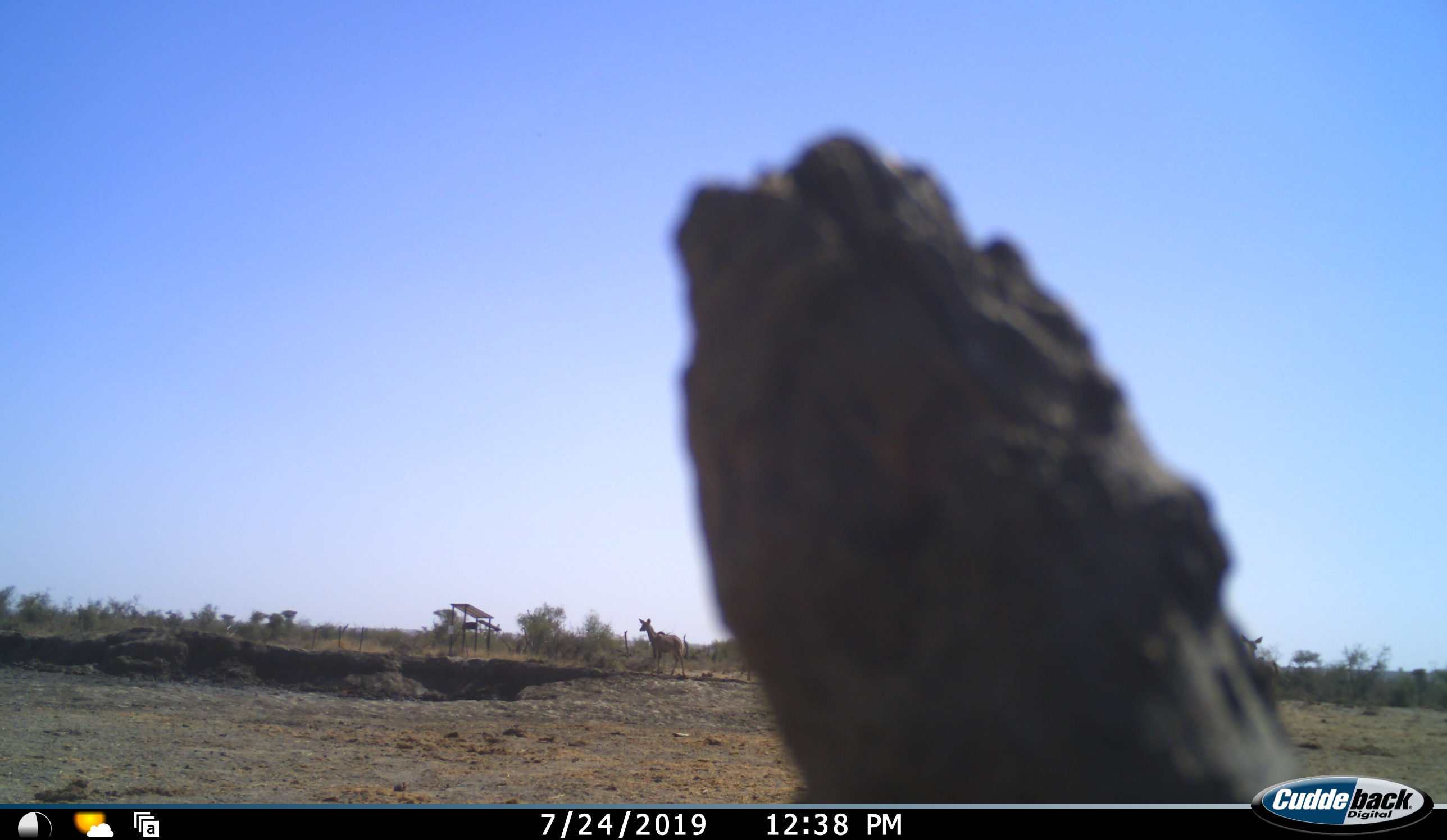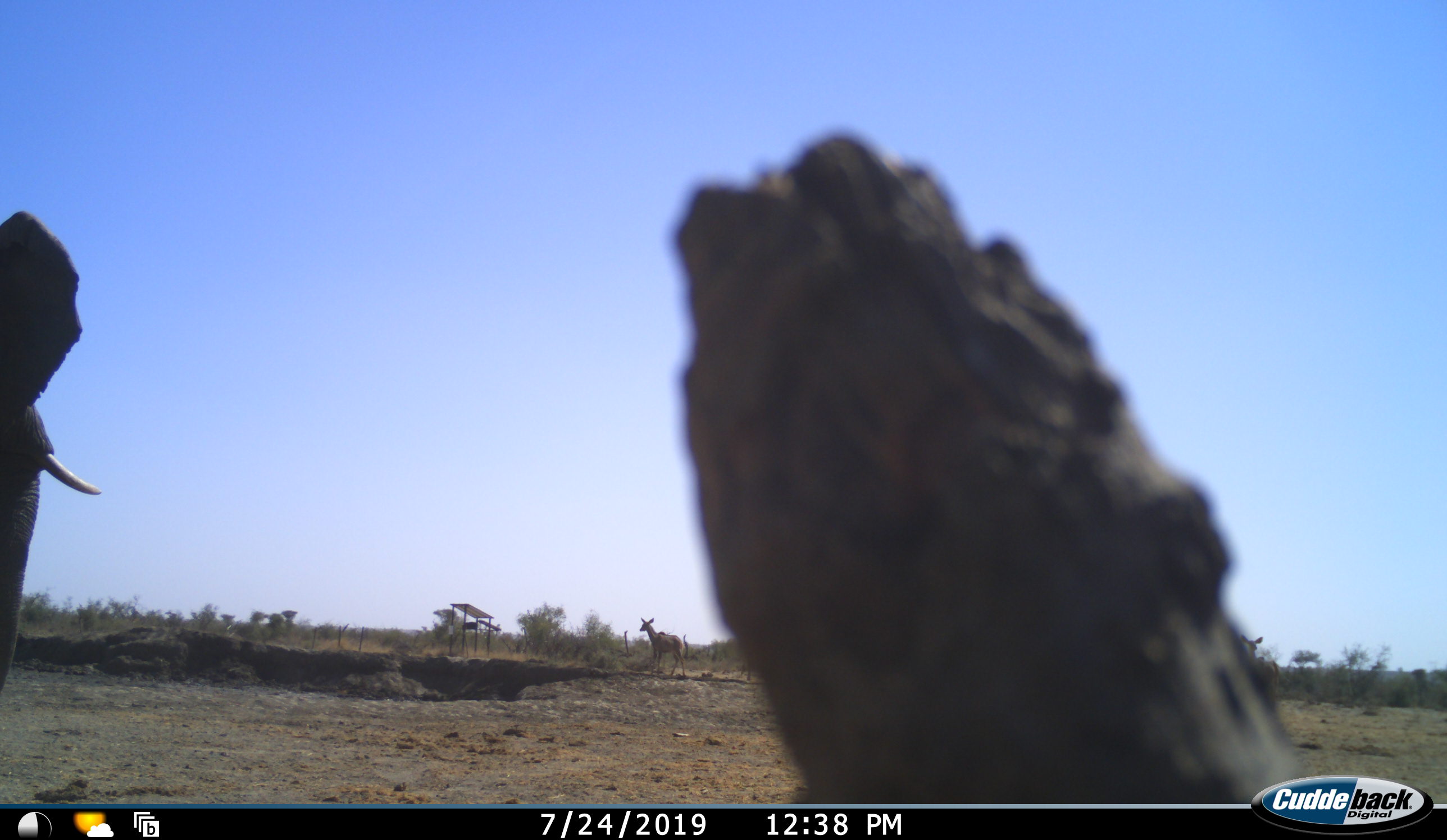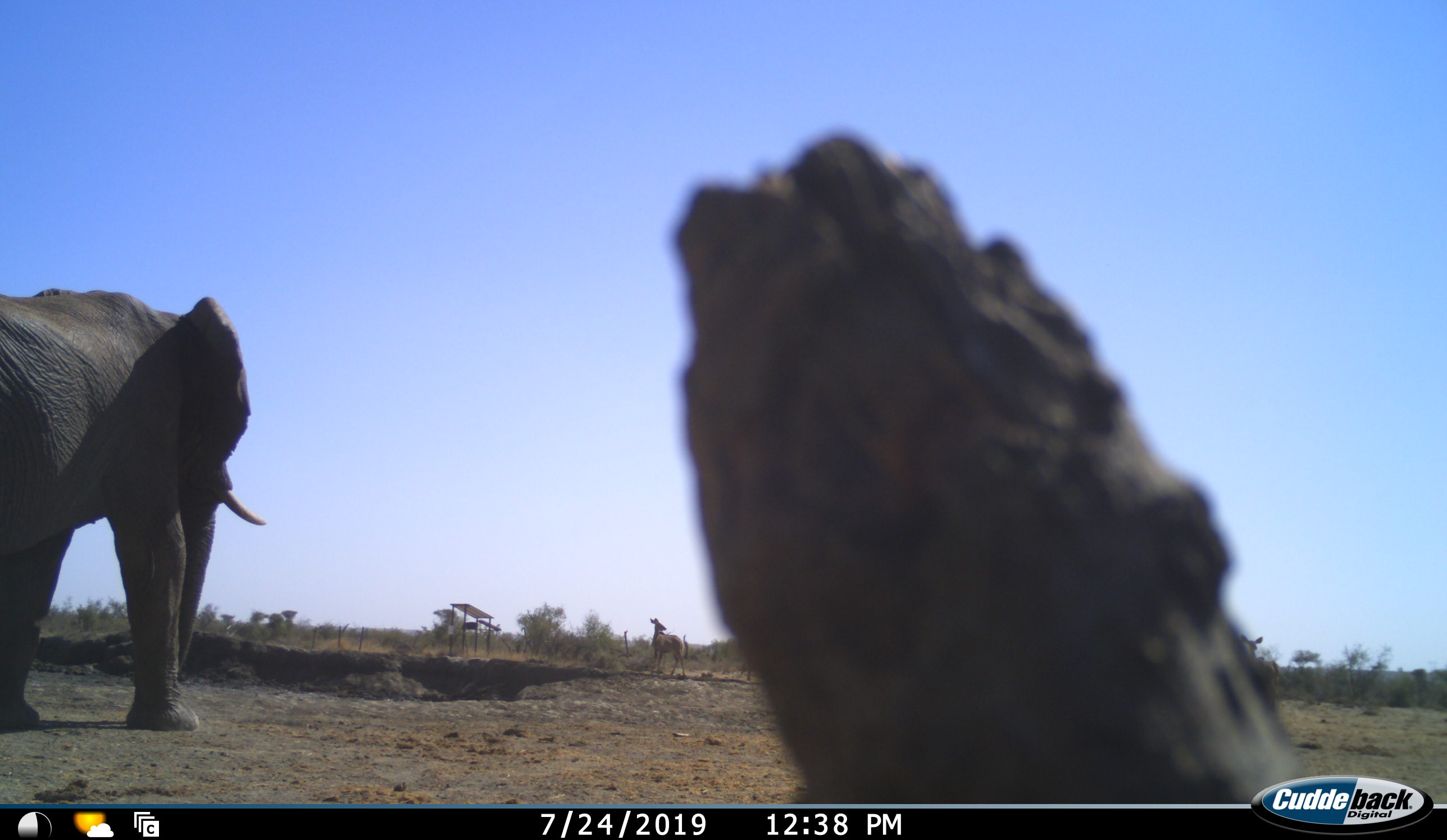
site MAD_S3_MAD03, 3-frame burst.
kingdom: Animalia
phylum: Chordata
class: Mammalia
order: Proboscidea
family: Elephantidae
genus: Loxodonta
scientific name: Loxodonta africana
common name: african bush elephant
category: elephant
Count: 1.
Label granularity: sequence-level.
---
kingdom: Animalia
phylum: Chordata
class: Mammalia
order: Artiodactyla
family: Bovidae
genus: Aepyceros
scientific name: Aepyceros melampus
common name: impala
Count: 1.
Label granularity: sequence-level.